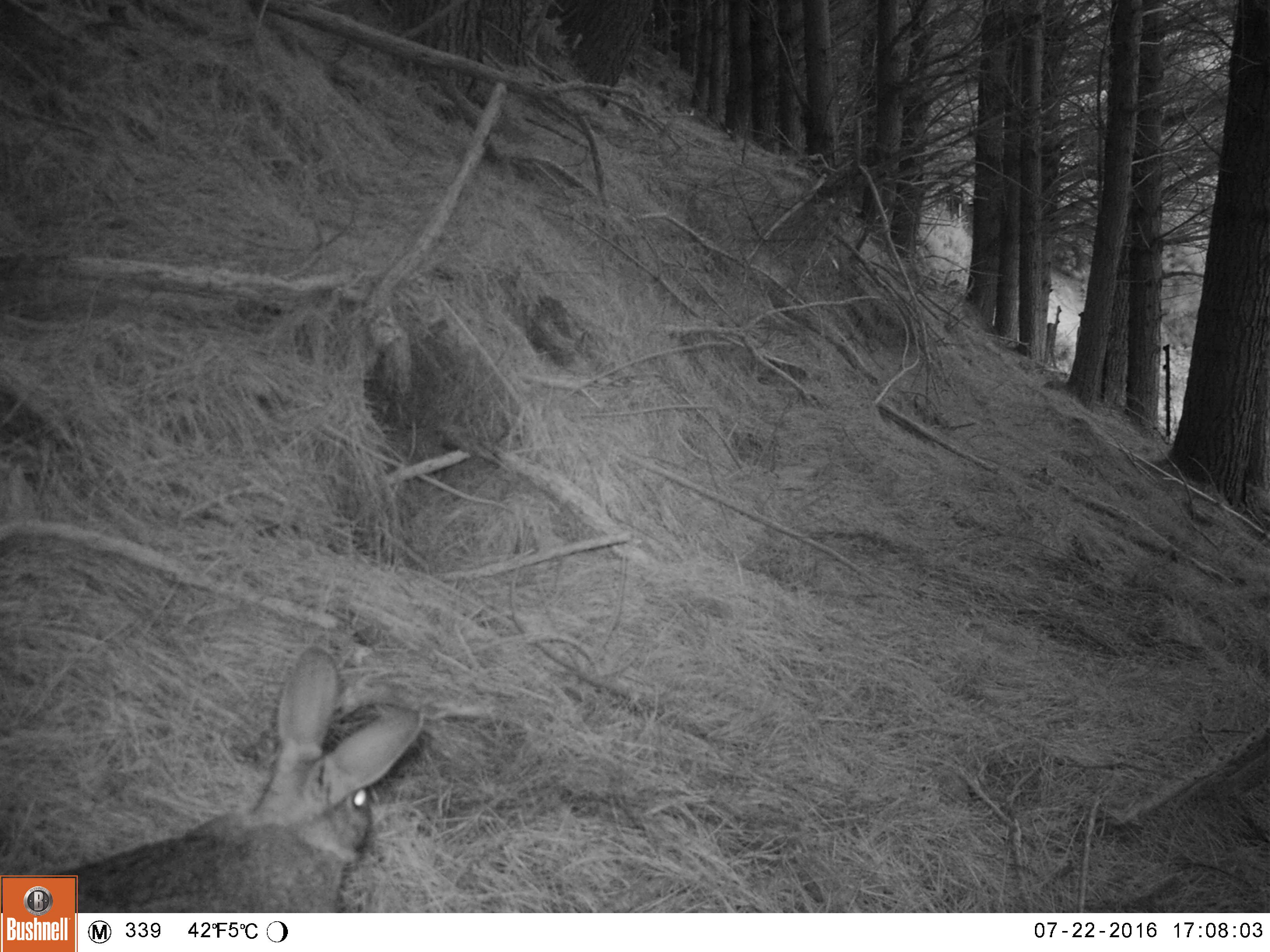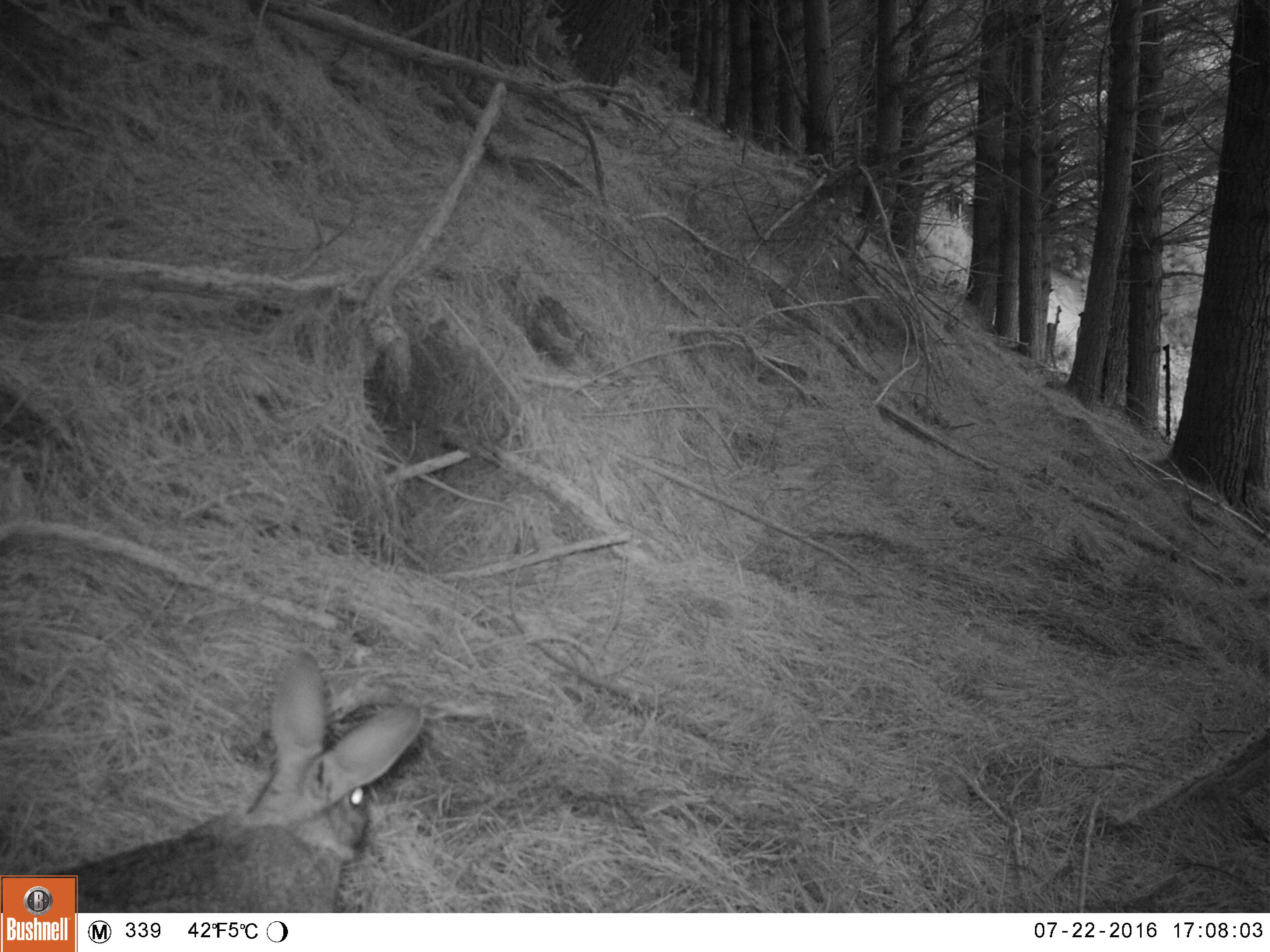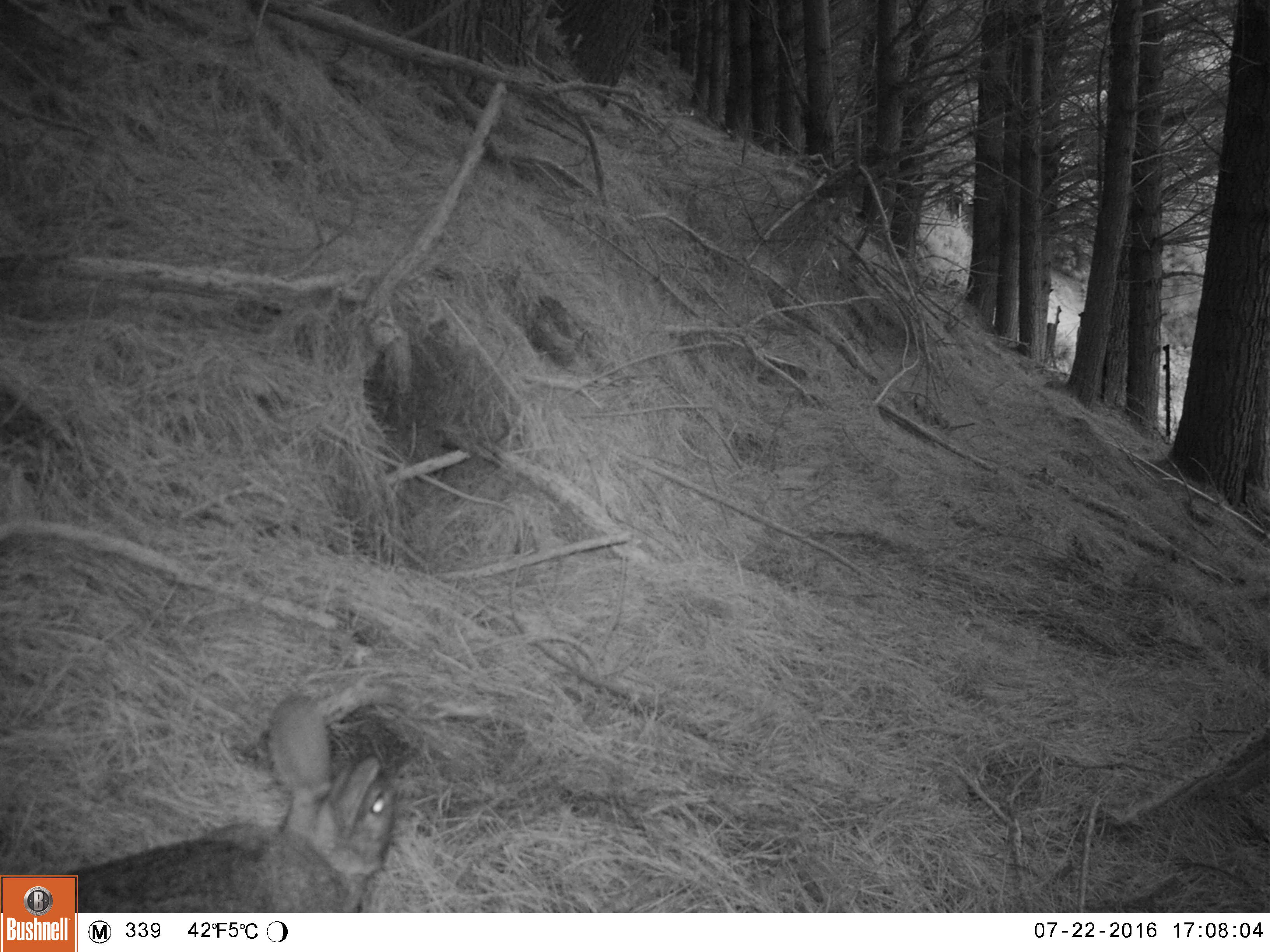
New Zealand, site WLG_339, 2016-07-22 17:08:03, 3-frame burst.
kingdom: Animalia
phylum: Chordata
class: Mammalia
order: Lagomorpha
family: Leporidae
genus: Oryctolagus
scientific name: Oryctolagus cuniculus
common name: european rabbit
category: rabbit